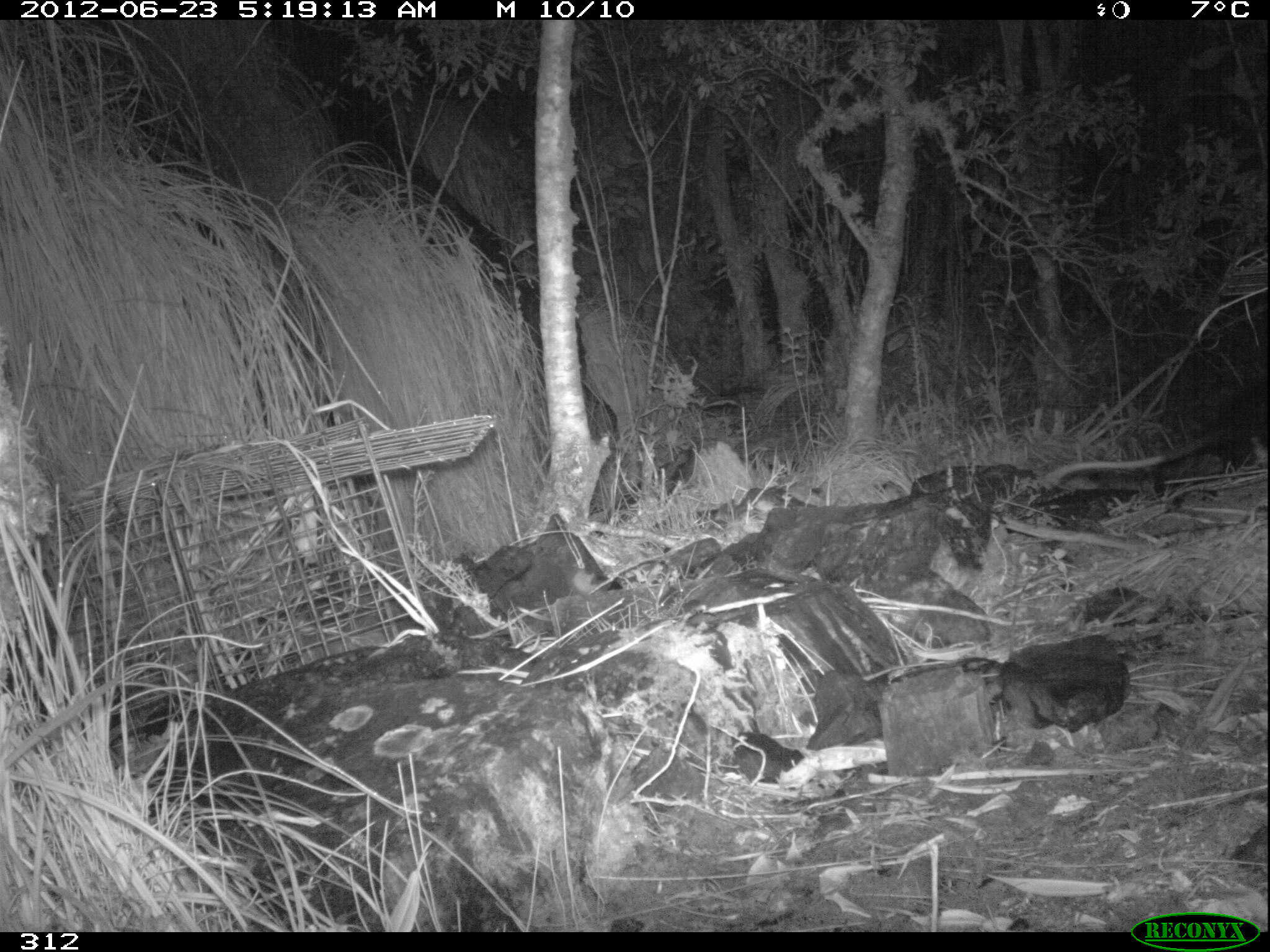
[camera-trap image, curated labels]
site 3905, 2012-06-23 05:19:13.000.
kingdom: Animalia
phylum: Chordata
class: Mammalia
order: Didelphimorphia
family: Didelphidae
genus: Didelphis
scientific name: Didelphis pernigra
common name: andean white-eared opossum